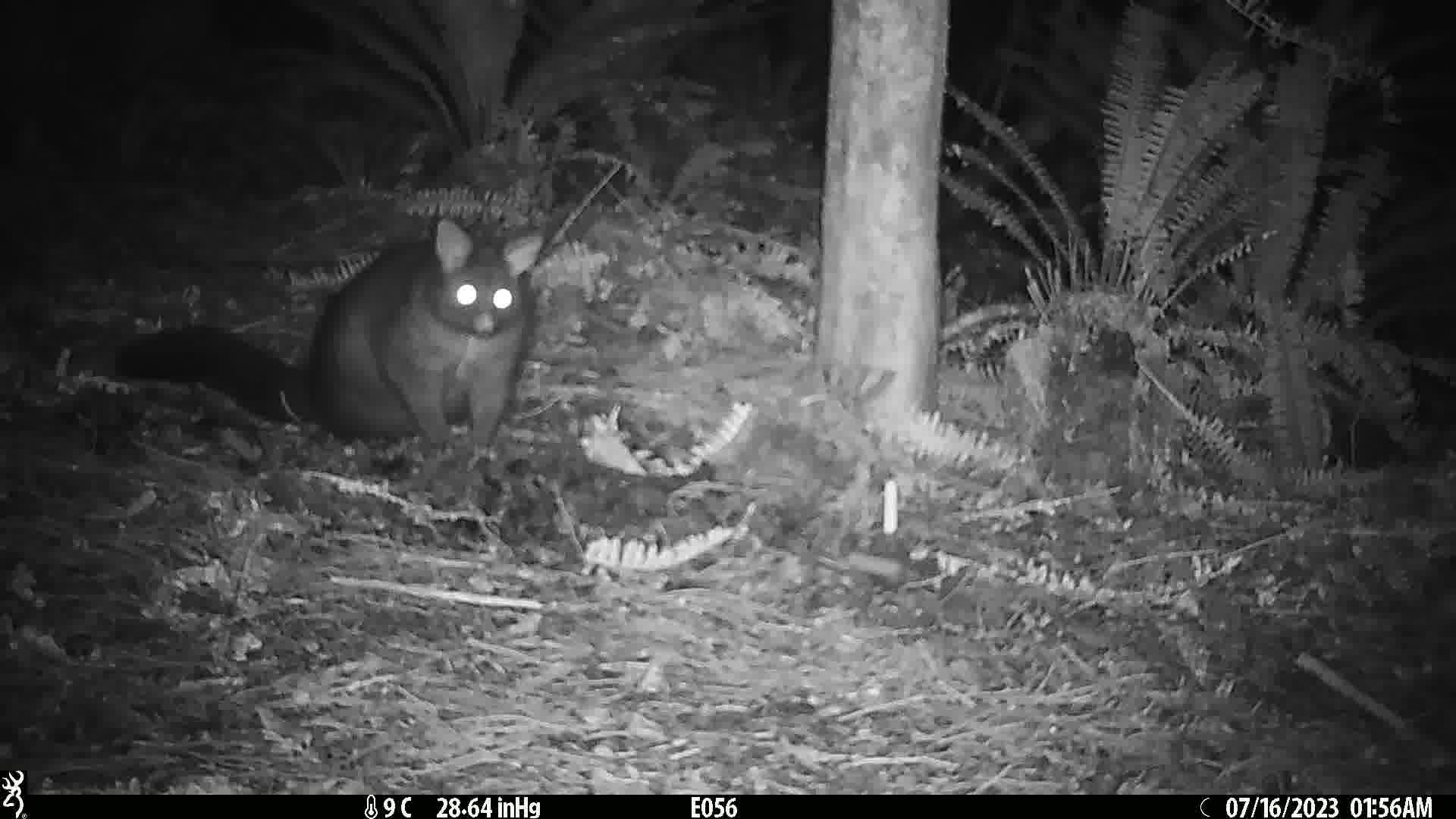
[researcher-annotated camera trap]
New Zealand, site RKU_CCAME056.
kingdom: Animalia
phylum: Chordata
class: Mammalia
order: Diprotodontia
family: Phalangeridae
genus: Trichosurus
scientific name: Trichosurus vulpecula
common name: common brushtail possum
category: possum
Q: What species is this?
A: Possum (common brushtail possum) (Trichosurus vulpecula).